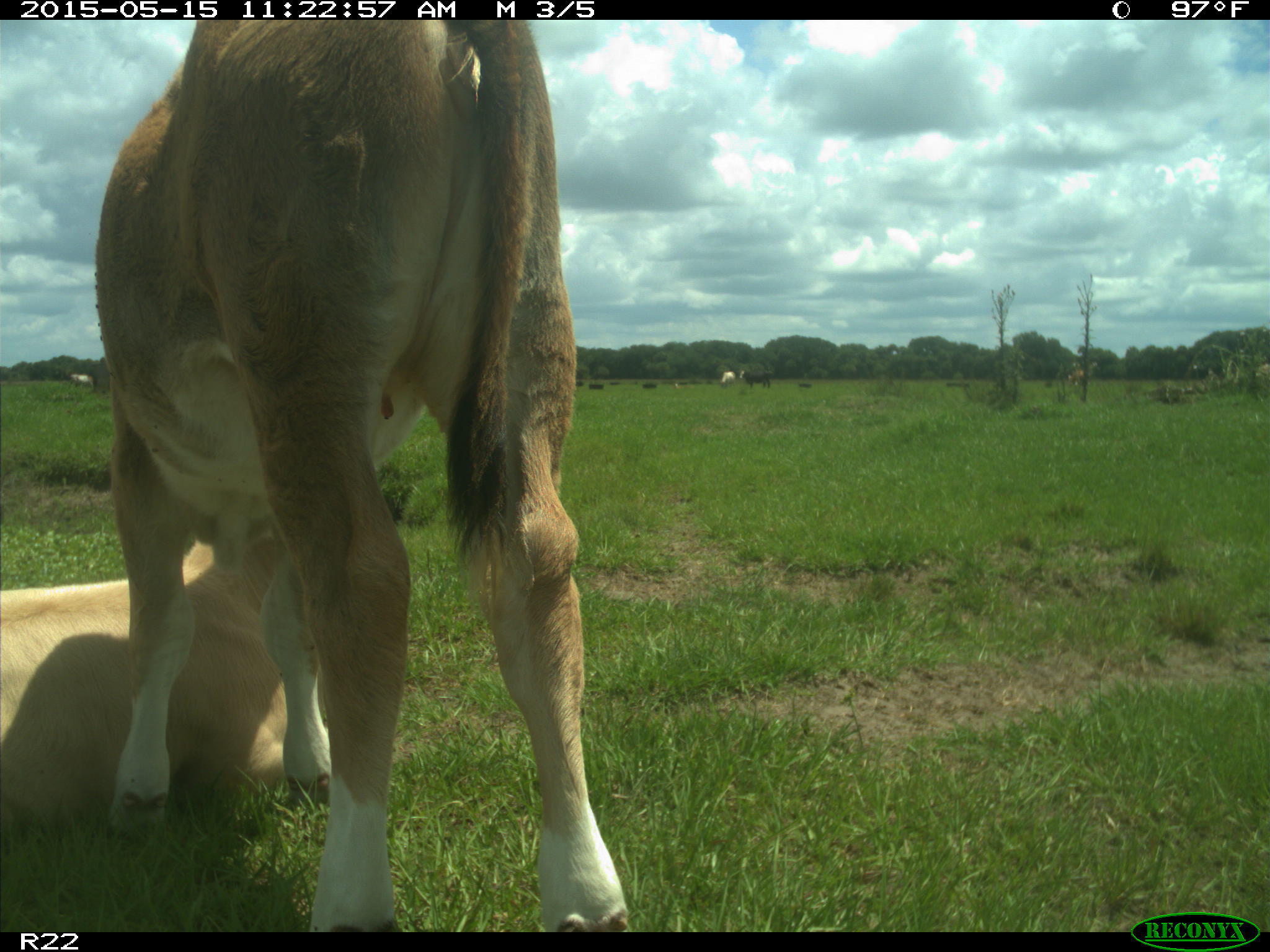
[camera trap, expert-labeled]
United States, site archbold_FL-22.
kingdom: Animalia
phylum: Chordata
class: Mammalia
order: Artiodactyla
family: Bovidae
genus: Bos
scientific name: Bos taurus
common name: domestic cow